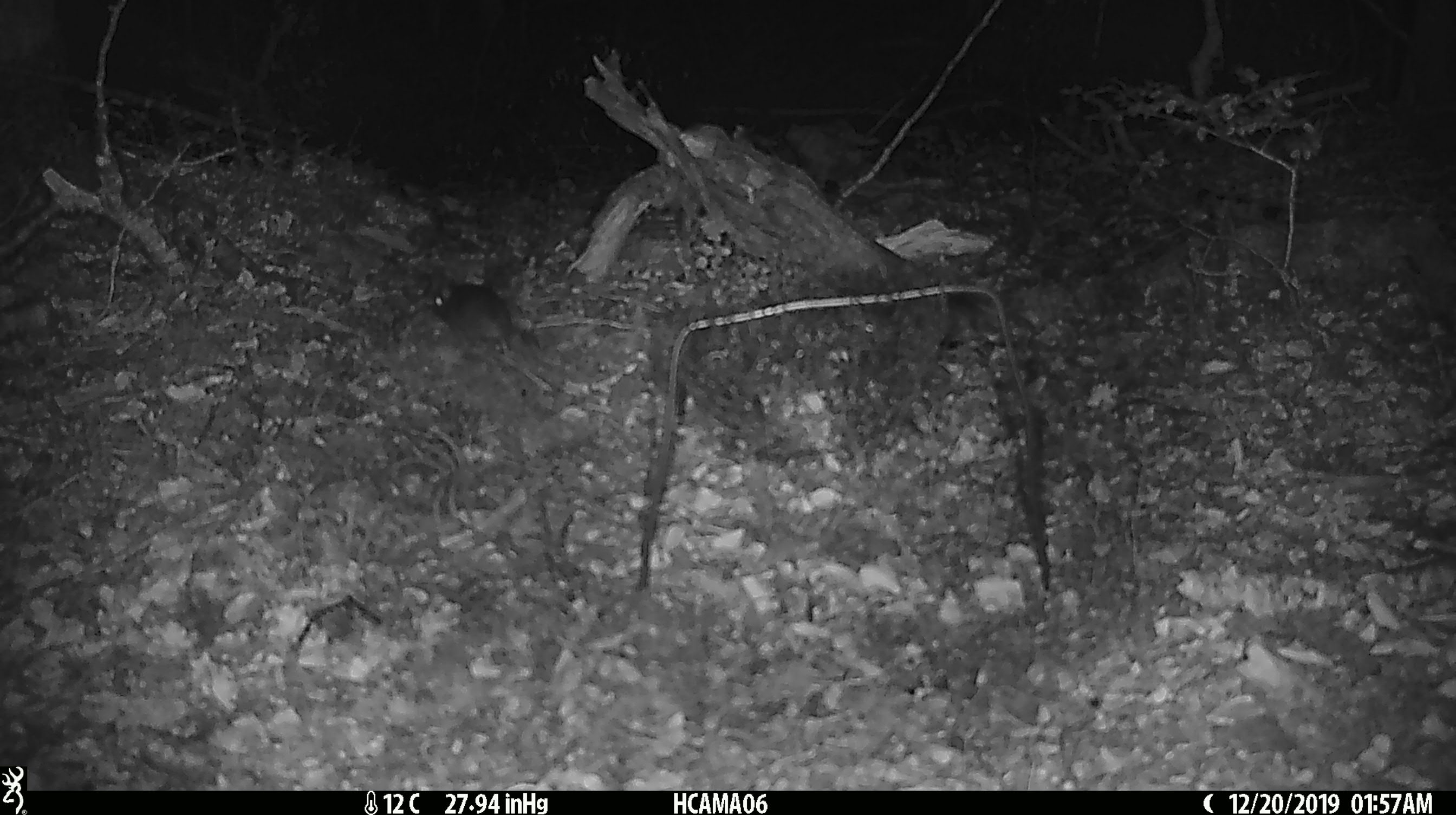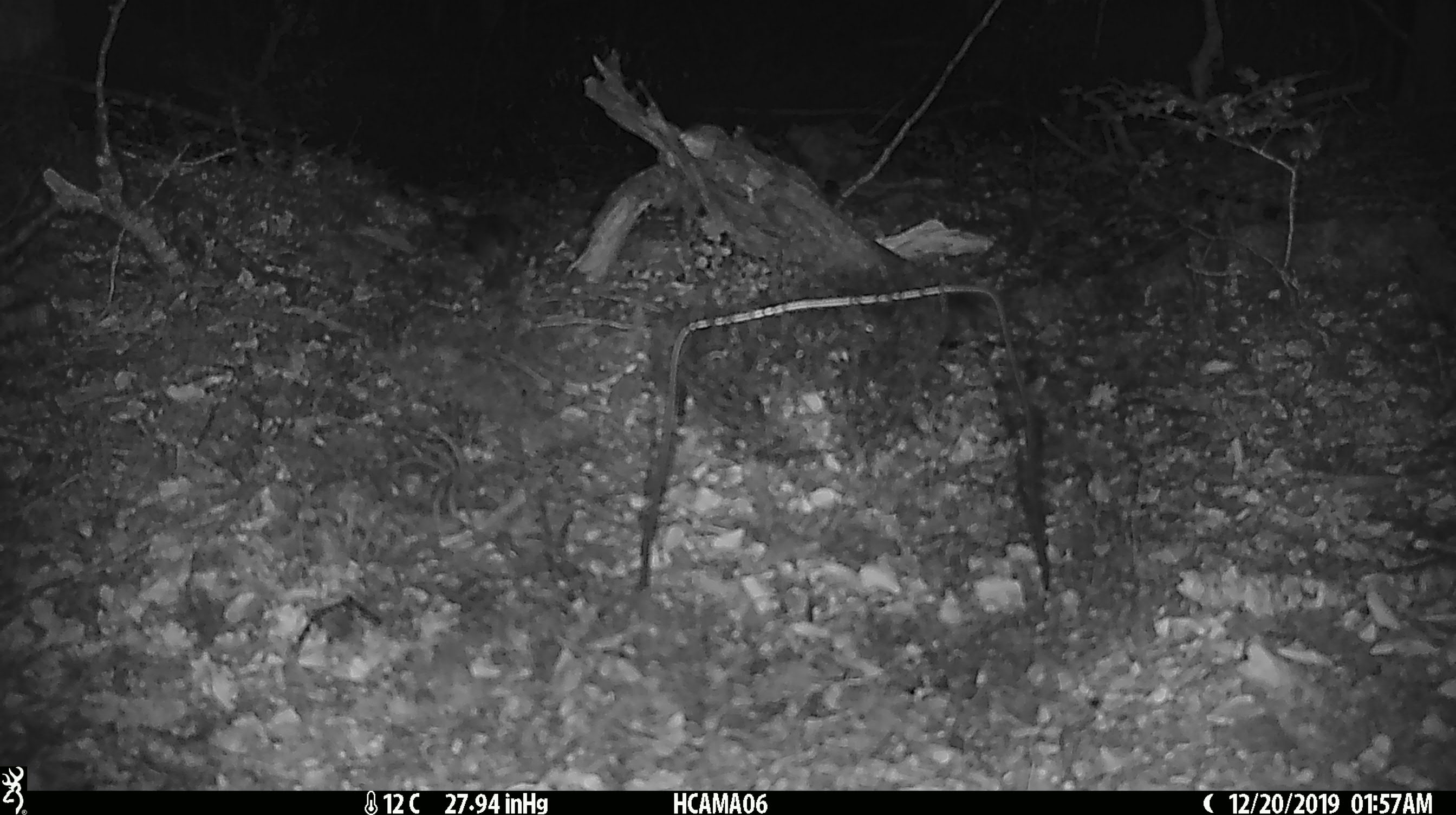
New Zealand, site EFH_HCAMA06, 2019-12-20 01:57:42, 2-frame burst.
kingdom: Animalia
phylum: Chordata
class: Mammalia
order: Rodentia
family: Muridae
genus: Mus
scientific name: Mus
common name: mouse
Mouse (Mus).